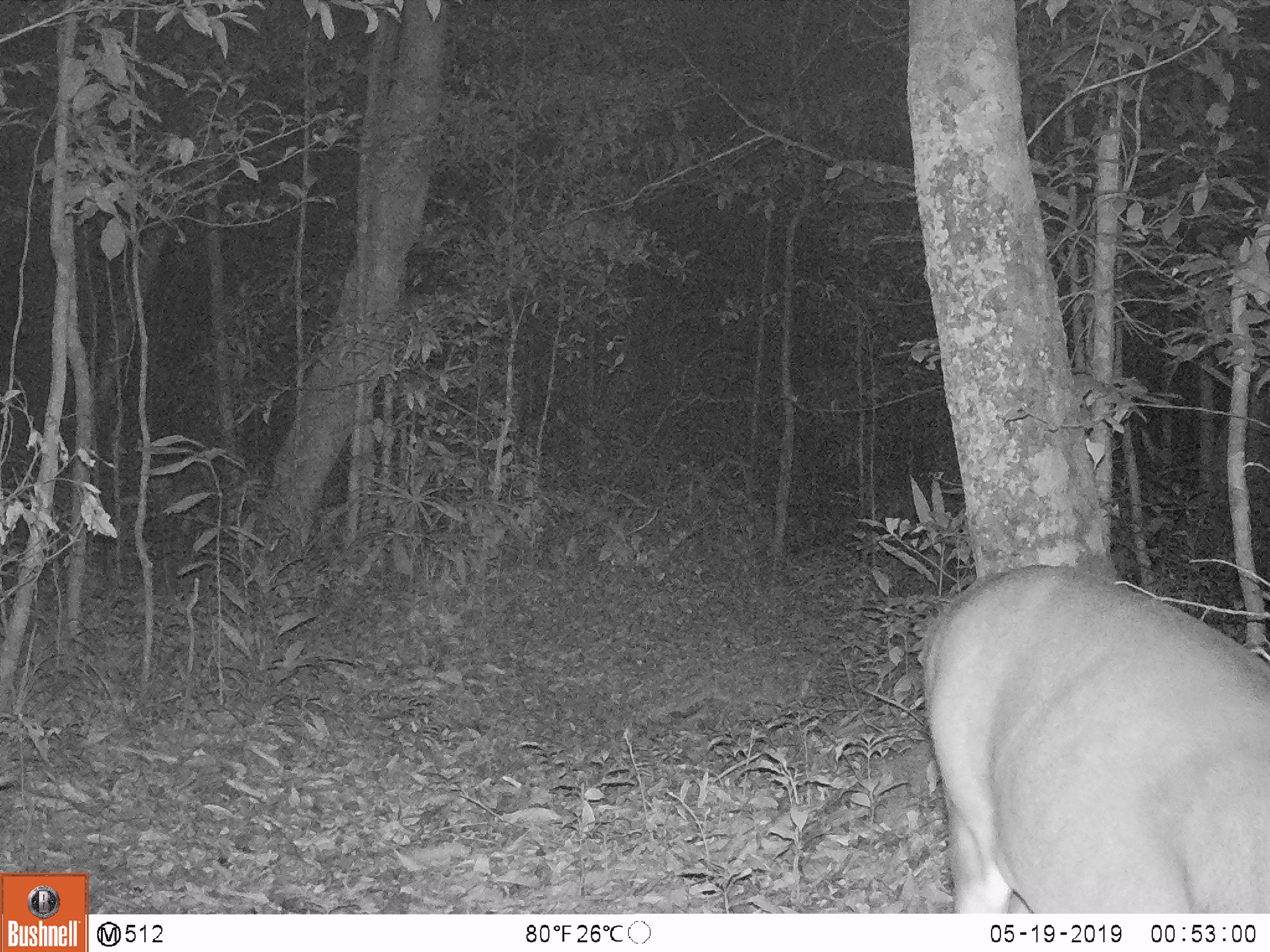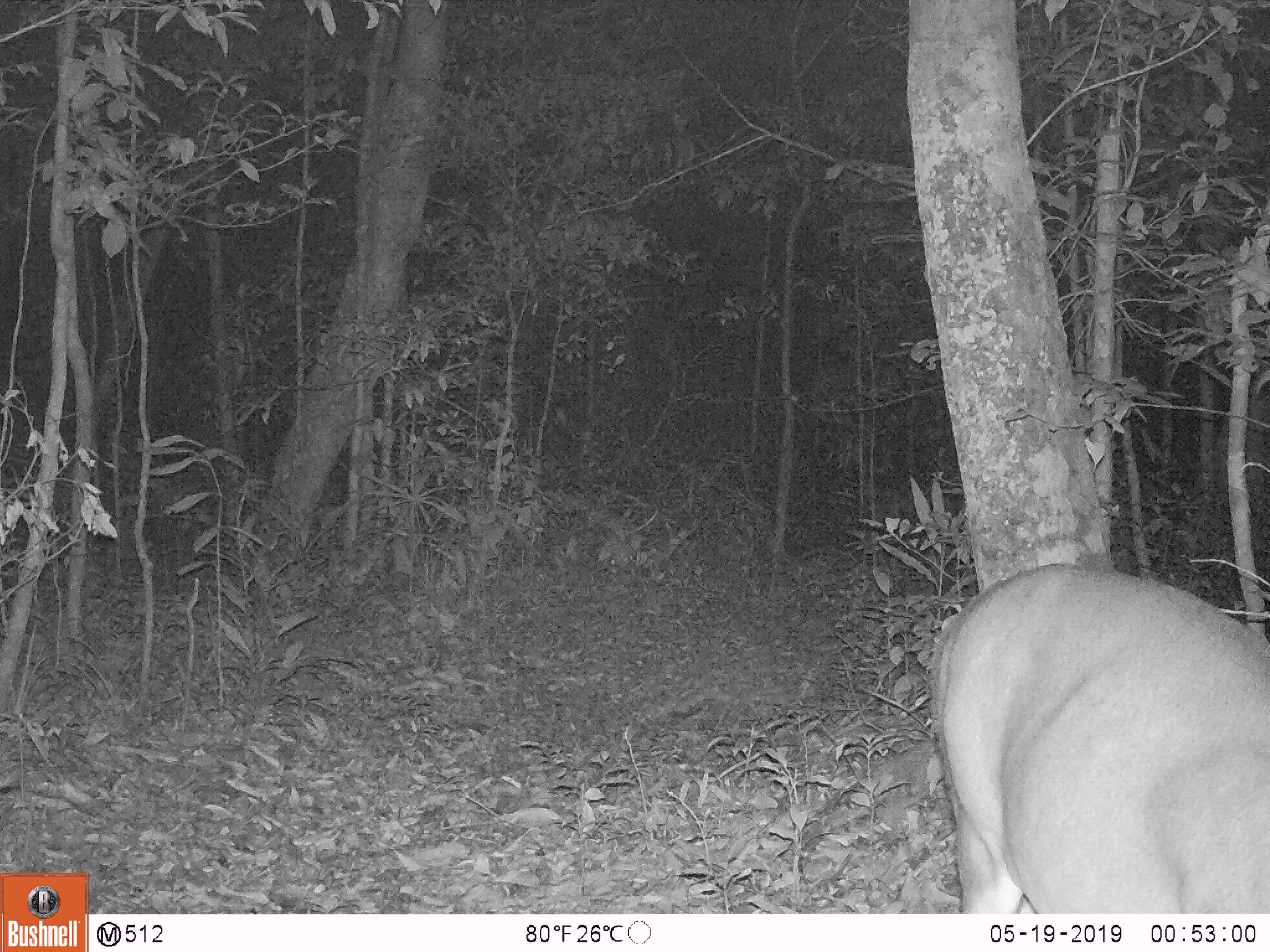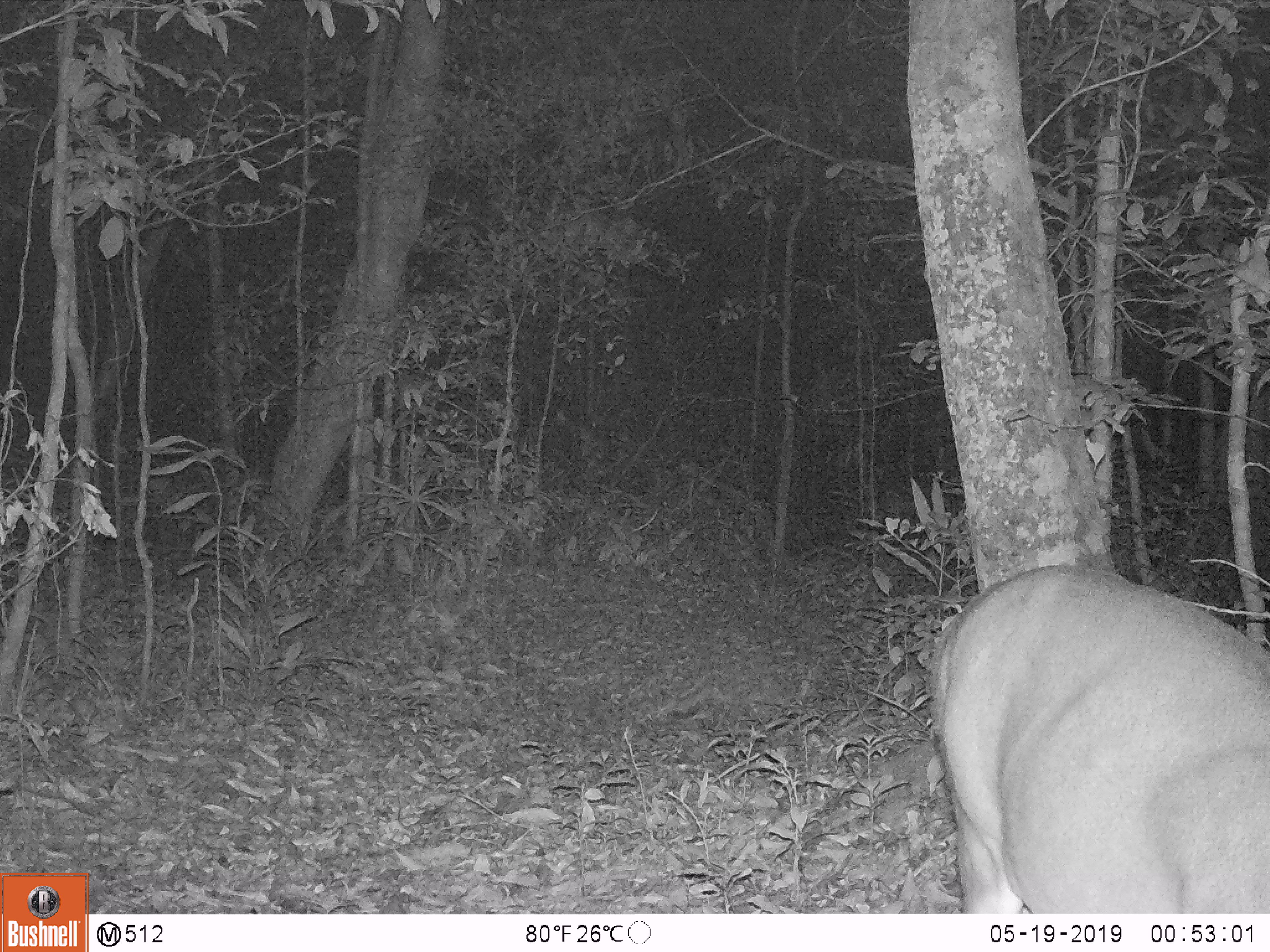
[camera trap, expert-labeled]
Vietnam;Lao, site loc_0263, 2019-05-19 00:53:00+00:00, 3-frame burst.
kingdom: Animalia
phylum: Chordata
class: Mammalia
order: Artiodactyla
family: Cervidae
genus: Muntiacus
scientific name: Muntiacus vuquangensis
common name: large-antlered muntjac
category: large antlered muntjac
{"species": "large antlered muntjac (large-antlered muntjac) (Muntiacus vuquangensis)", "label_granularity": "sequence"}